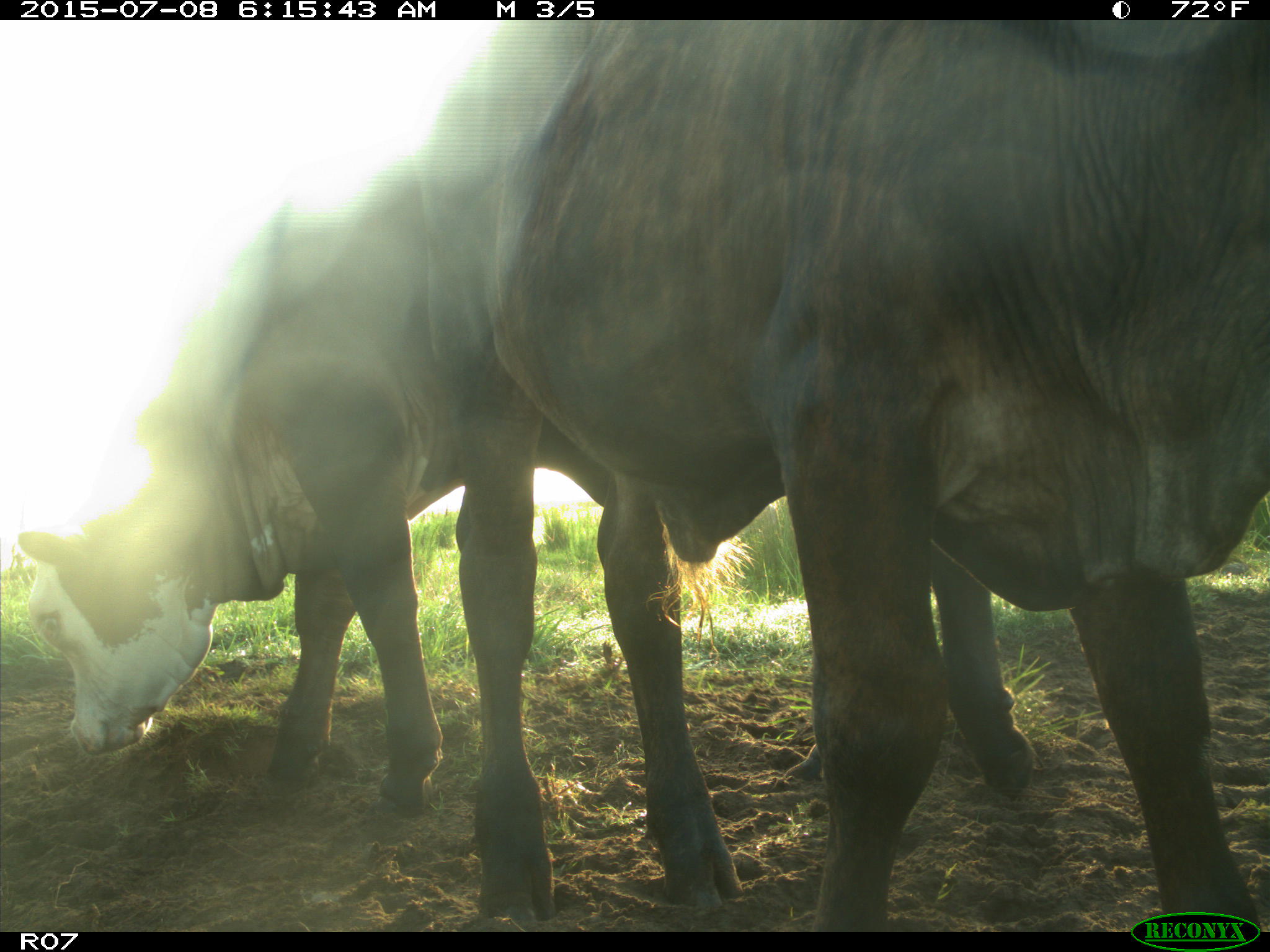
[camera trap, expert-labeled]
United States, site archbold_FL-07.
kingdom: Animalia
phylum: Chordata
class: Mammalia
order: Artiodactyla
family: Bovidae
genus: Bos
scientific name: Bos taurus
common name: domestic cow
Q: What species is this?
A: Bos taurus (domestic cow).